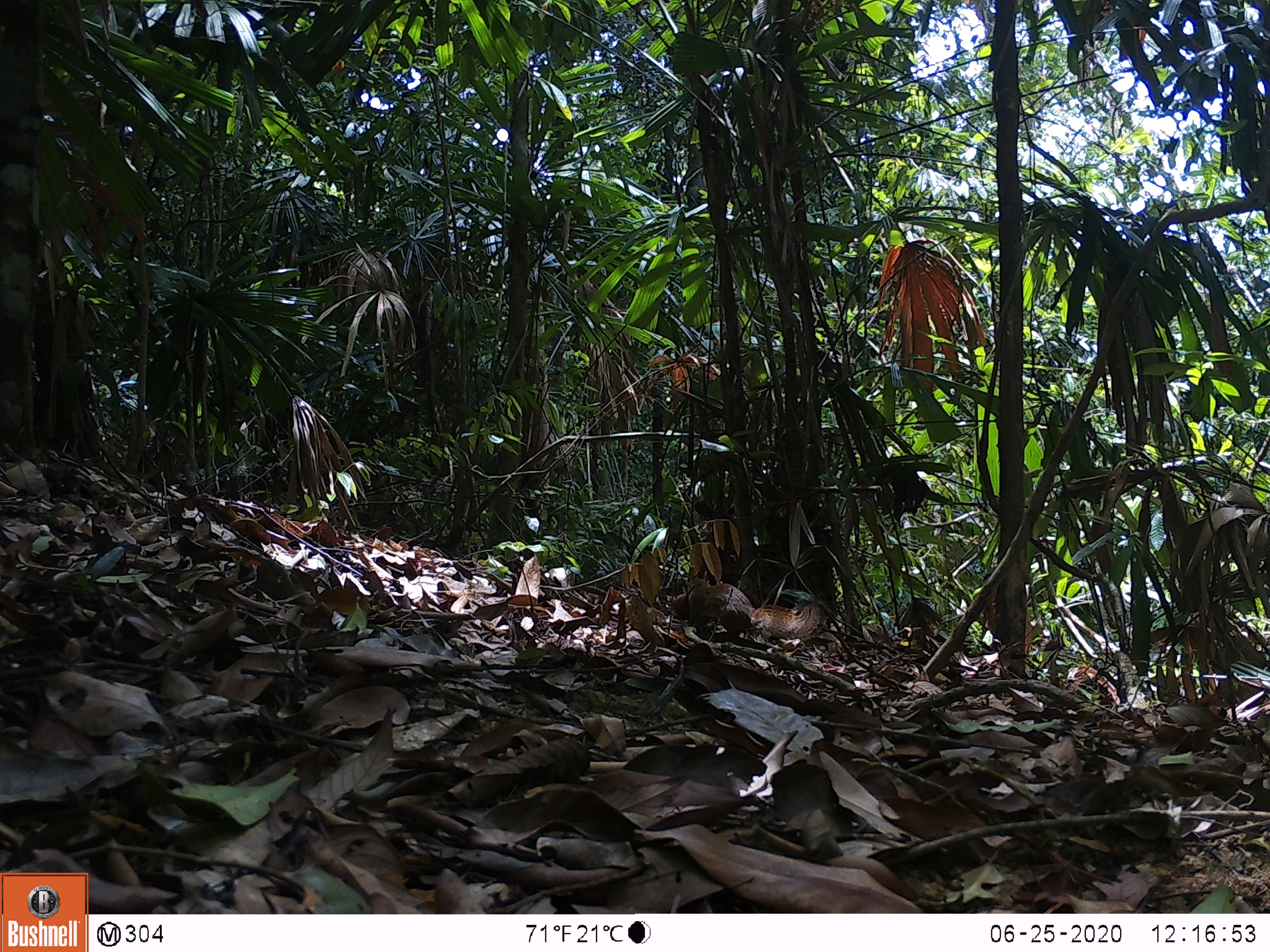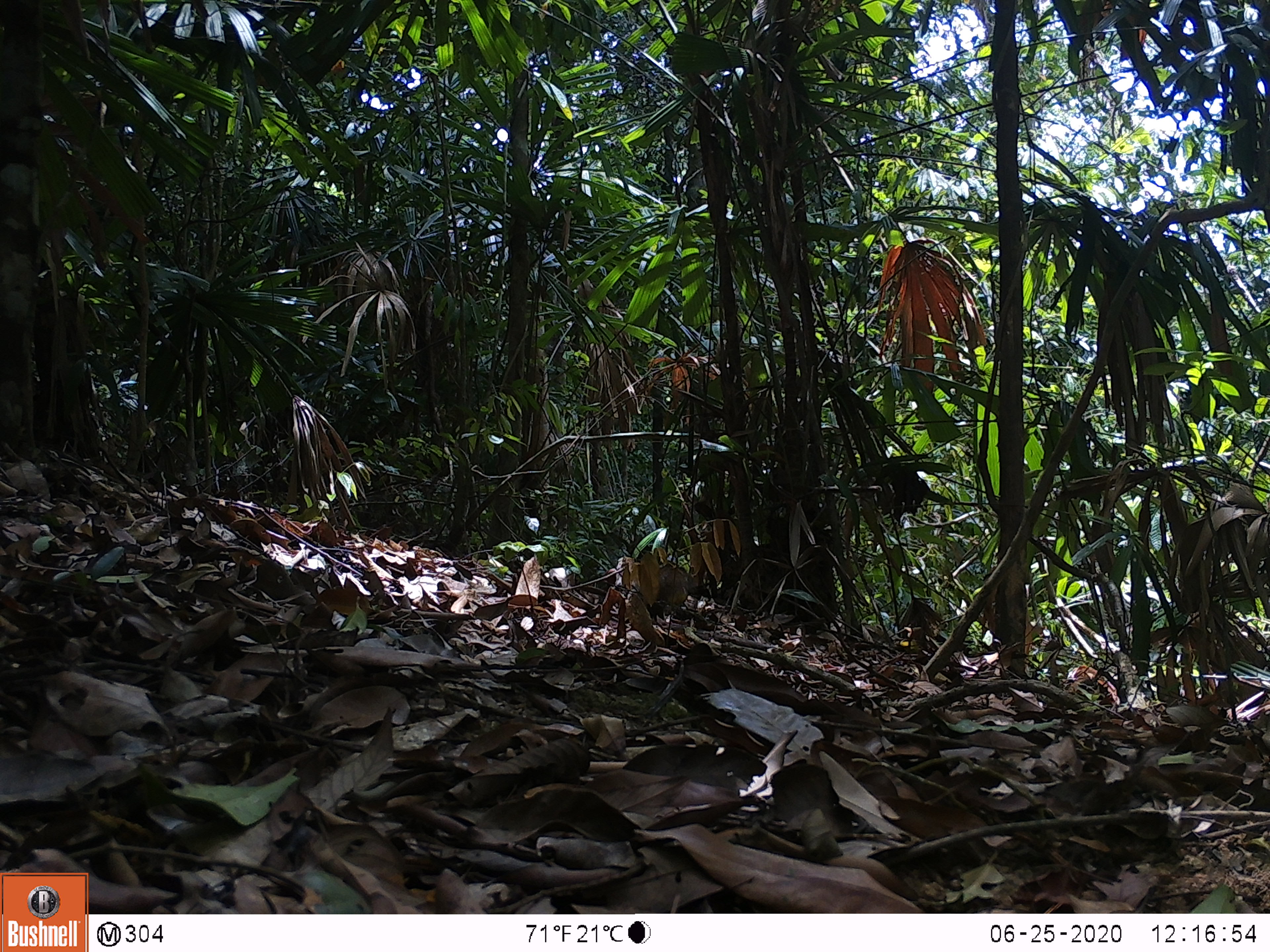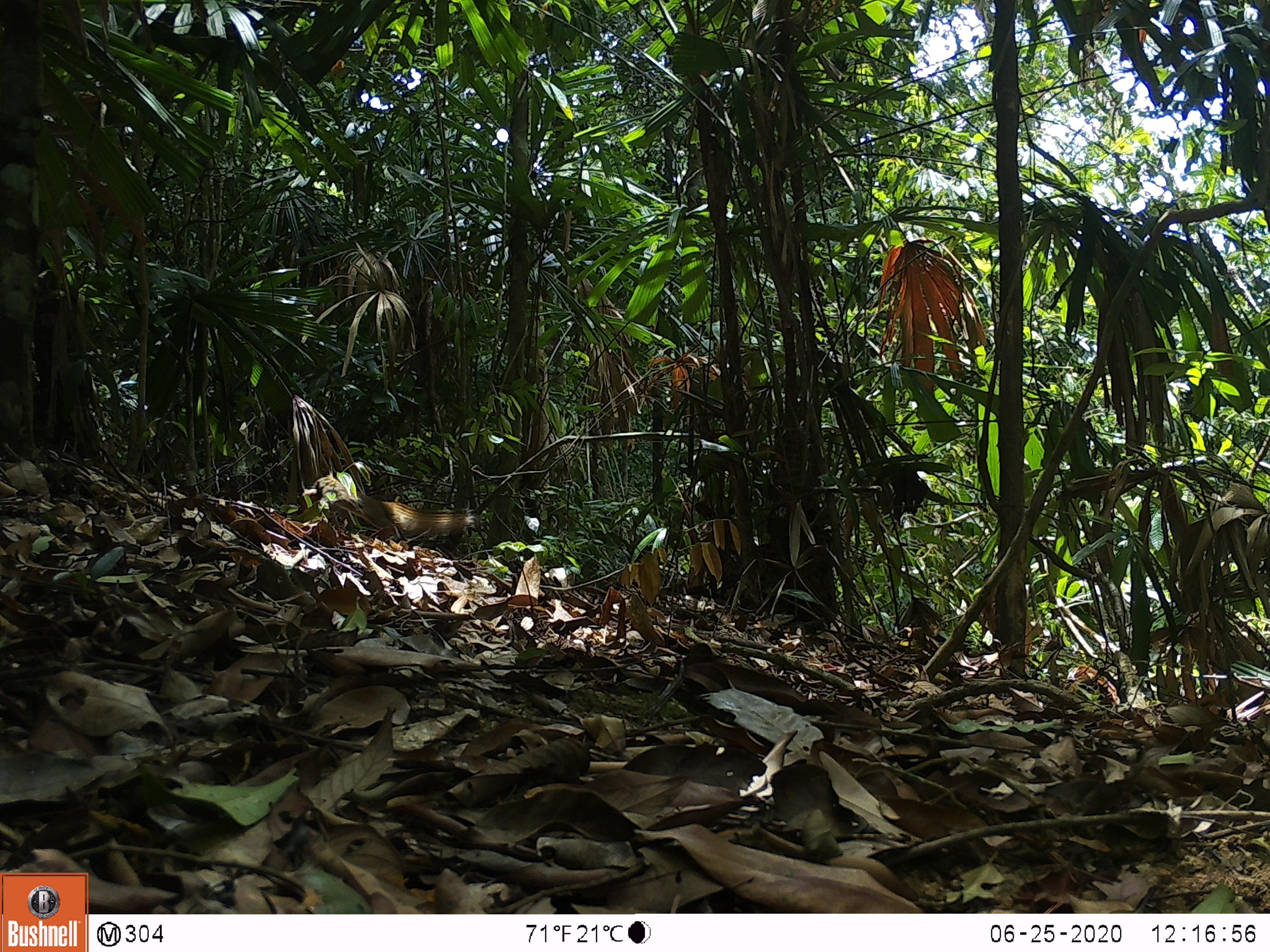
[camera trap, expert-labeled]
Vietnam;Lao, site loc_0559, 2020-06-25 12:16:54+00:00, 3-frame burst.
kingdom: Animalia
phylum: Chordata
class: Mammalia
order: Rodentia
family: Sciuridae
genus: Callosciurus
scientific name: Callosciurus erythraeus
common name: pallas's squirrel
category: pallass squirrel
Pallass squirrel (pallas's squirrel) (Callosciurus erythraeus). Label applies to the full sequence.